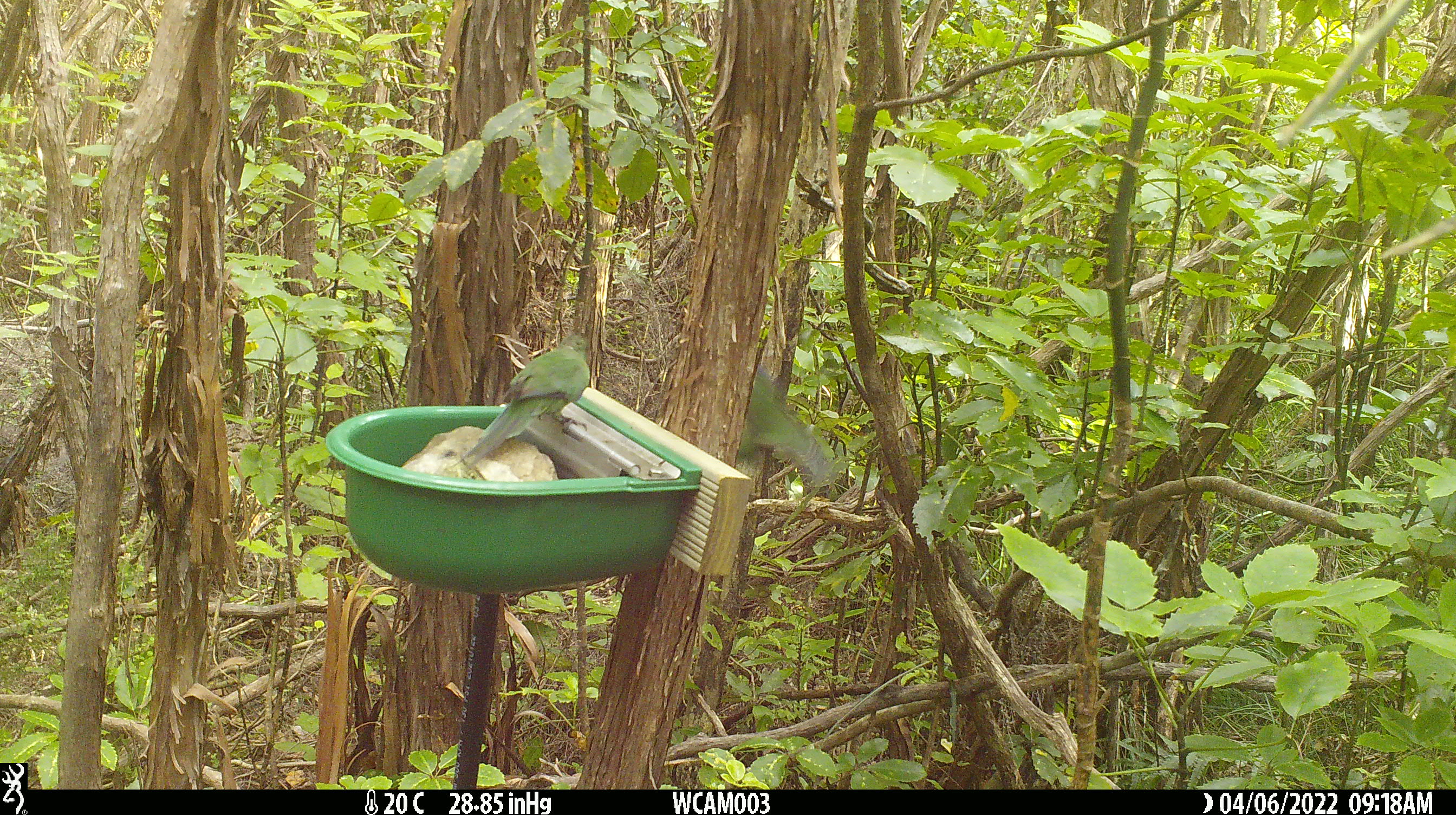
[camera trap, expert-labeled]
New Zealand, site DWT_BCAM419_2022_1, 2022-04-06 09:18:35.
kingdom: Animalia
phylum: Chordata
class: Aves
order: Psittaciformes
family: Psittaculidae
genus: Cyanoramphus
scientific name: Cyanoramphus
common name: parakeet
Parakeet (Cyanoramphus).